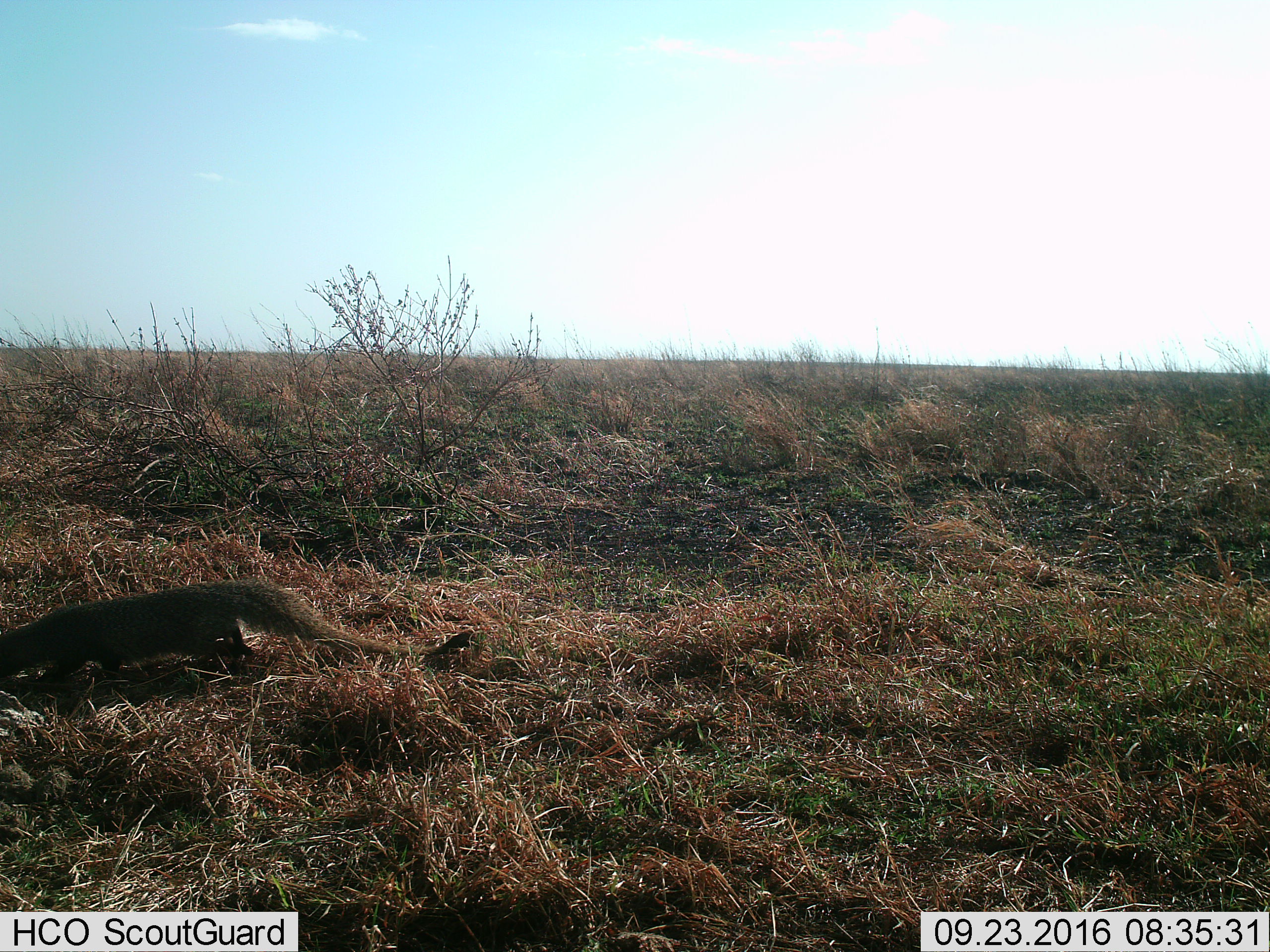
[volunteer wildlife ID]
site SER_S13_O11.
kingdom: Animalia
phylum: Chordata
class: Mammalia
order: Carnivora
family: Herpestidae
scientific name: Herpestidae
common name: mongoose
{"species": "mongoose (Herpestidae)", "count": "1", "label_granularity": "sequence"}